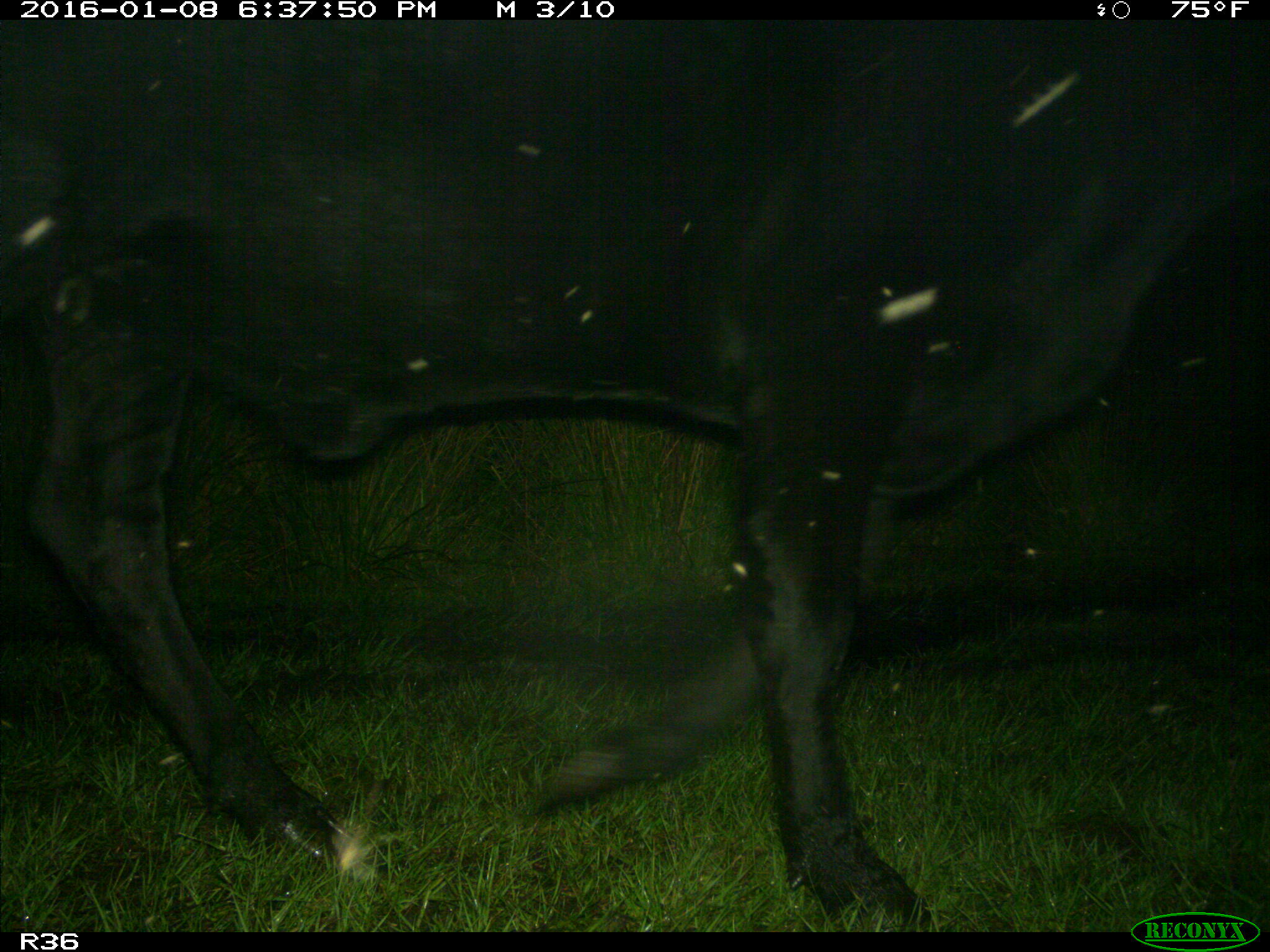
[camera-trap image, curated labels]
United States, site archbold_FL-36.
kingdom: Animalia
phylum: Chordata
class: Mammalia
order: Artiodactyla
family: Bovidae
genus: Bos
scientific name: Bos taurus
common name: domestic cow